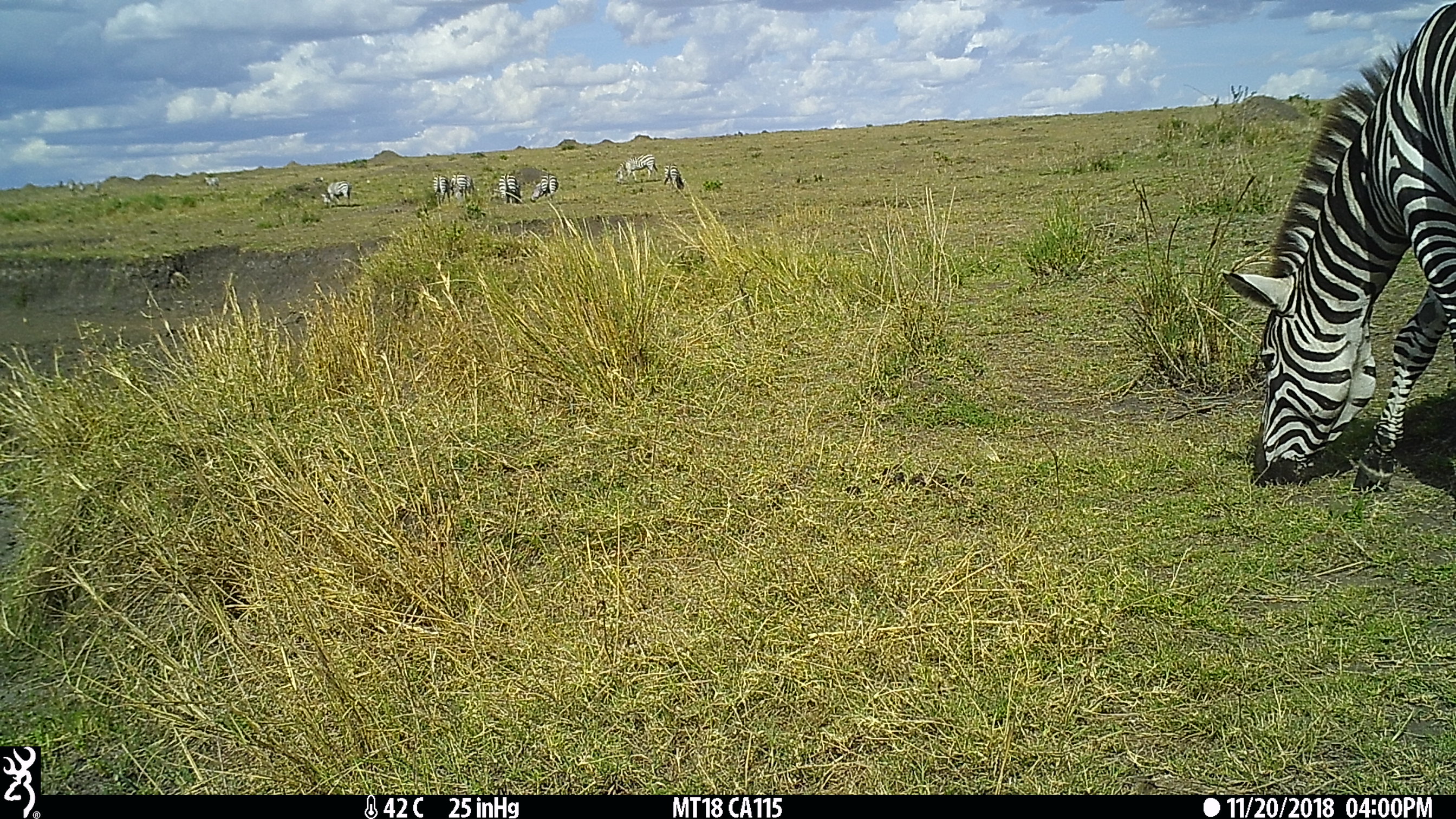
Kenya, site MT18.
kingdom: Animalia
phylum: Chordata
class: Mammalia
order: Perissodactyla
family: Equidae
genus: Equus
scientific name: Equus quagga burchellii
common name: burchell's zebra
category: zebra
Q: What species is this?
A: Zebra (burchell's zebra) (Equus quagga burchellii).